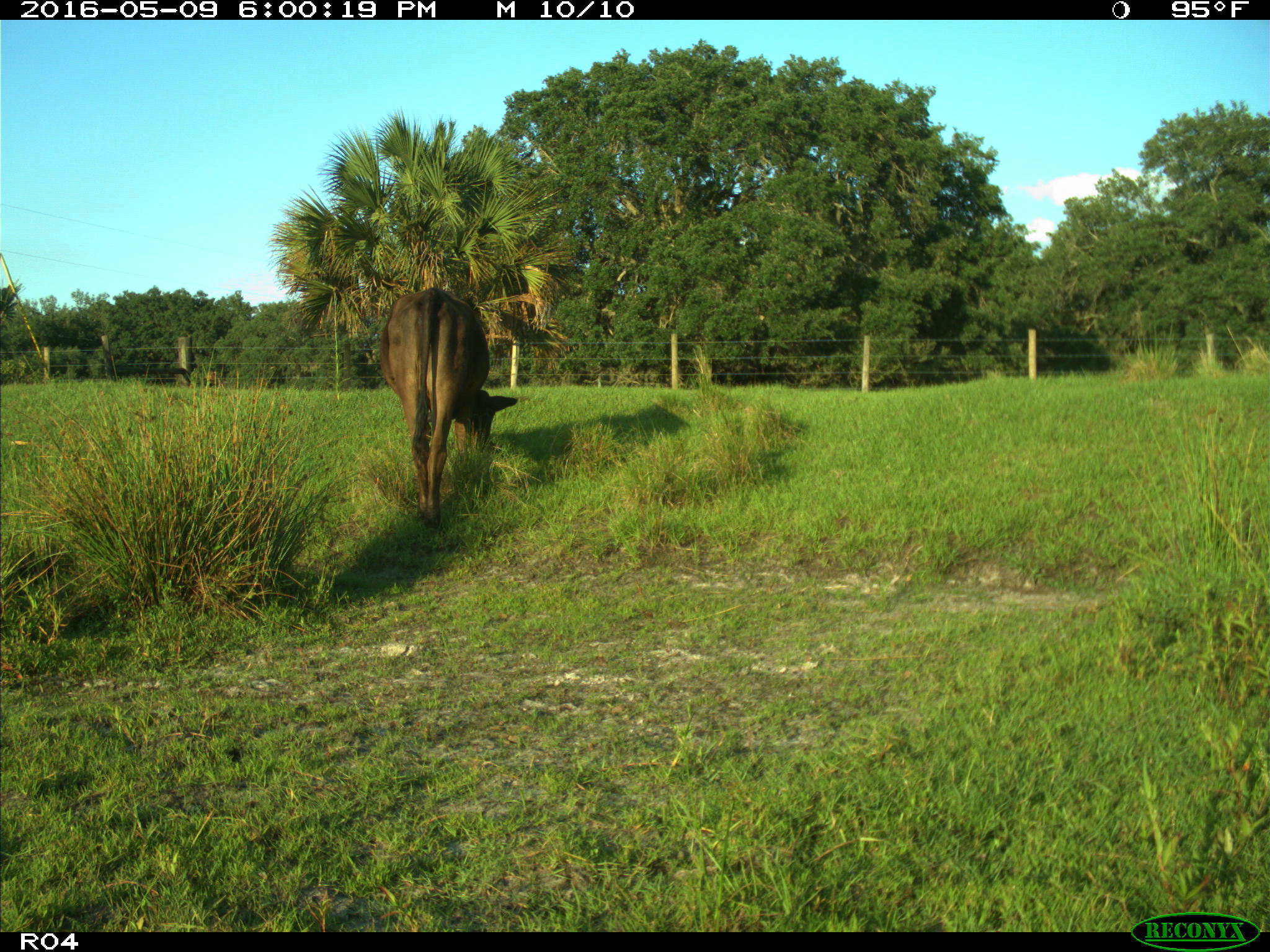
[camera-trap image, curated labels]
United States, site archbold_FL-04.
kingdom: Animalia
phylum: Chordata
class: Mammalia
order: Artiodactyla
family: Bovidae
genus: Bos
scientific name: Bos taurus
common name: domestic cow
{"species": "Bos taurus (domestic cow)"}